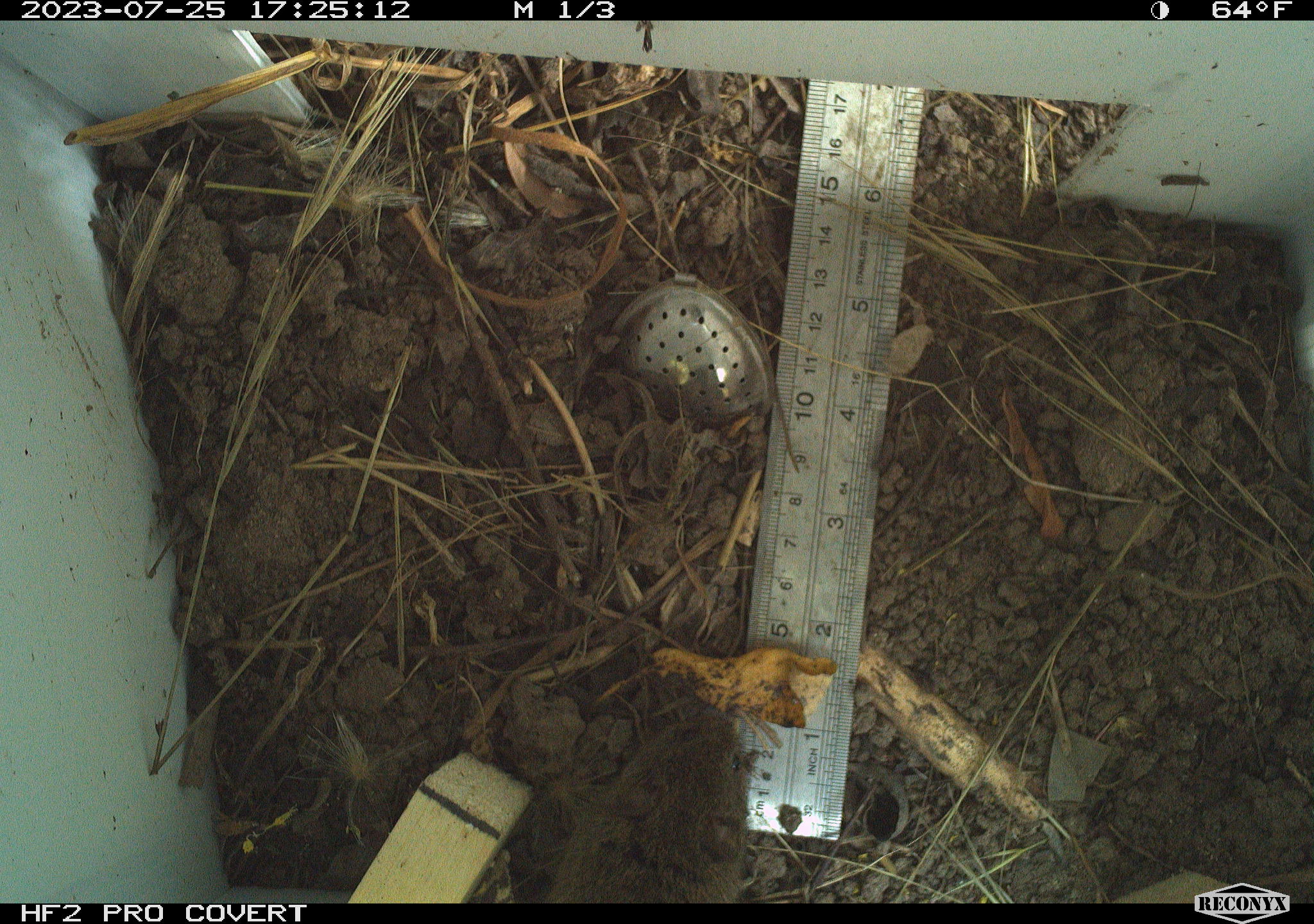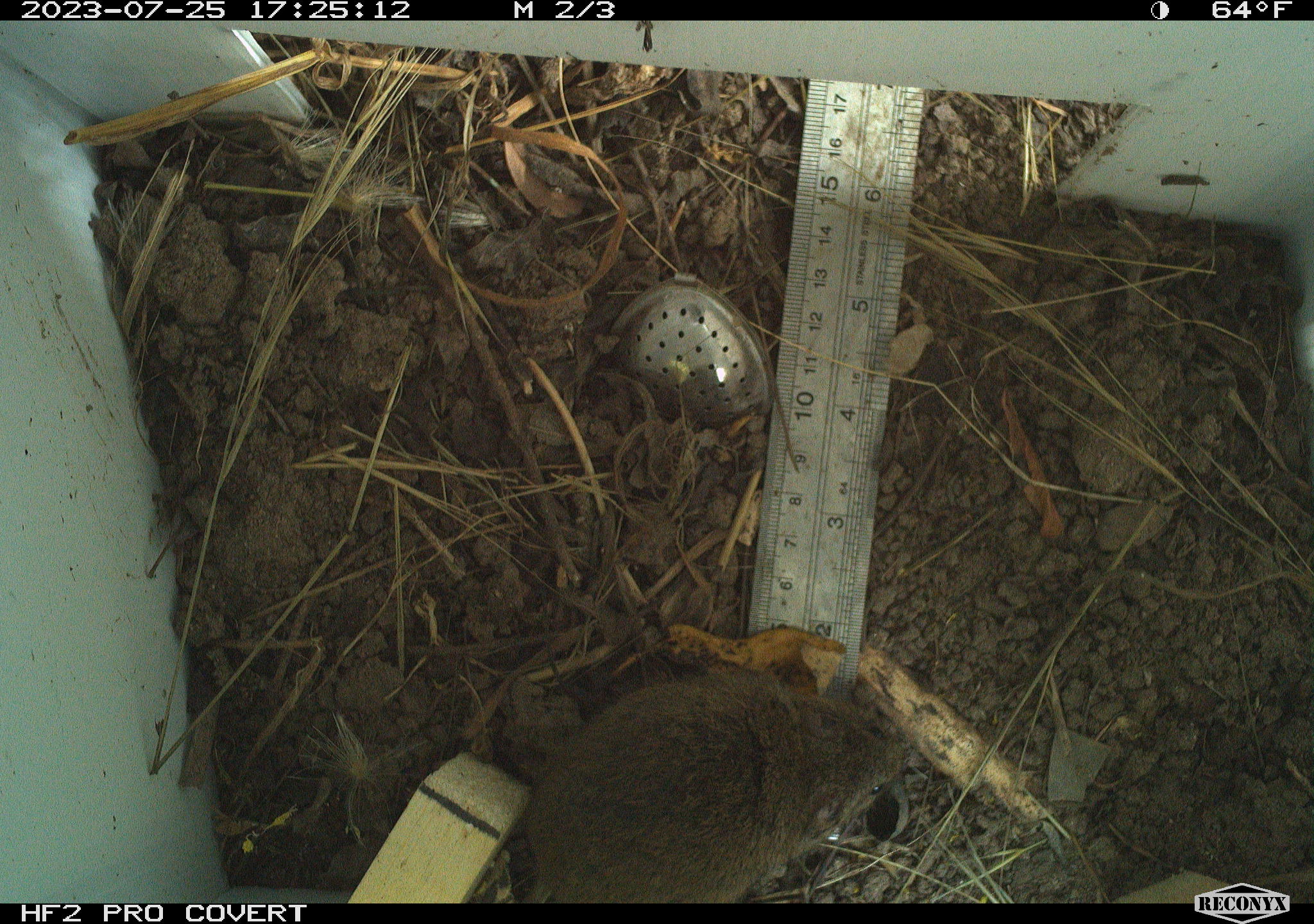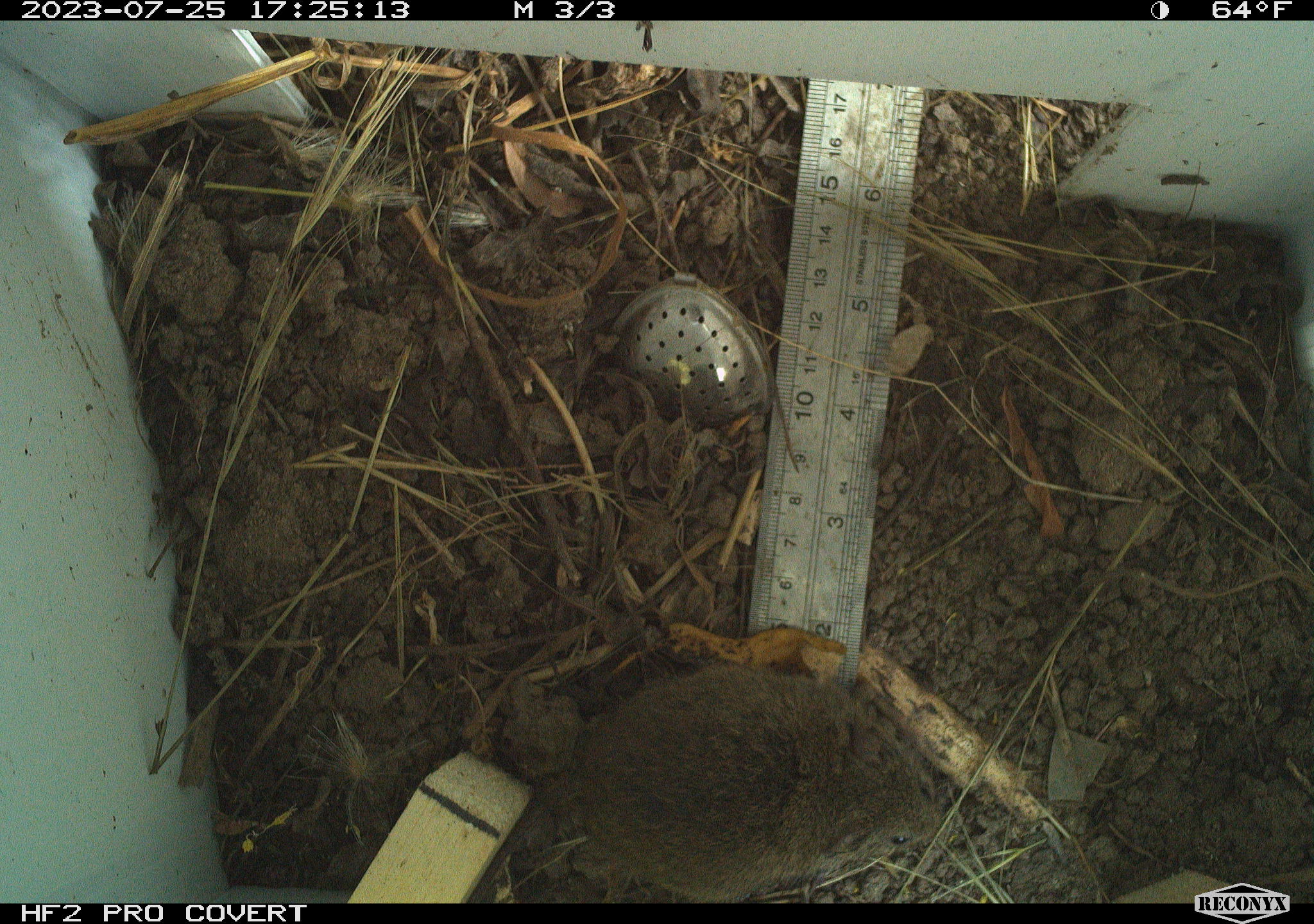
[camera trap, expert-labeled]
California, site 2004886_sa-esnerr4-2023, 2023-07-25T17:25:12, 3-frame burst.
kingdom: Animalia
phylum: Chordata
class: Mammalia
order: Rodentia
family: Cricetidae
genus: Microtus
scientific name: Microtus californicus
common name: california vole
California vole (Microtus californicus).